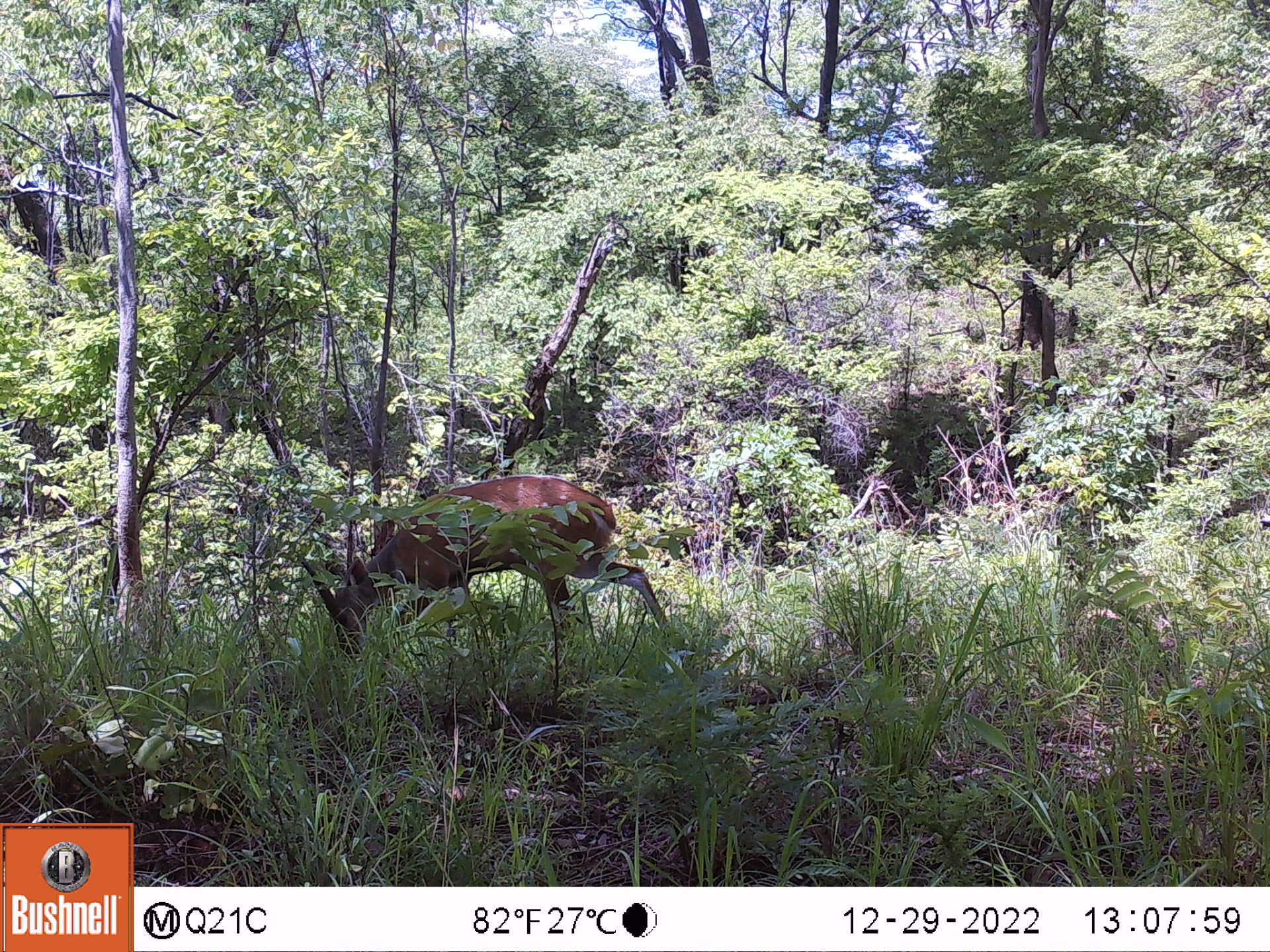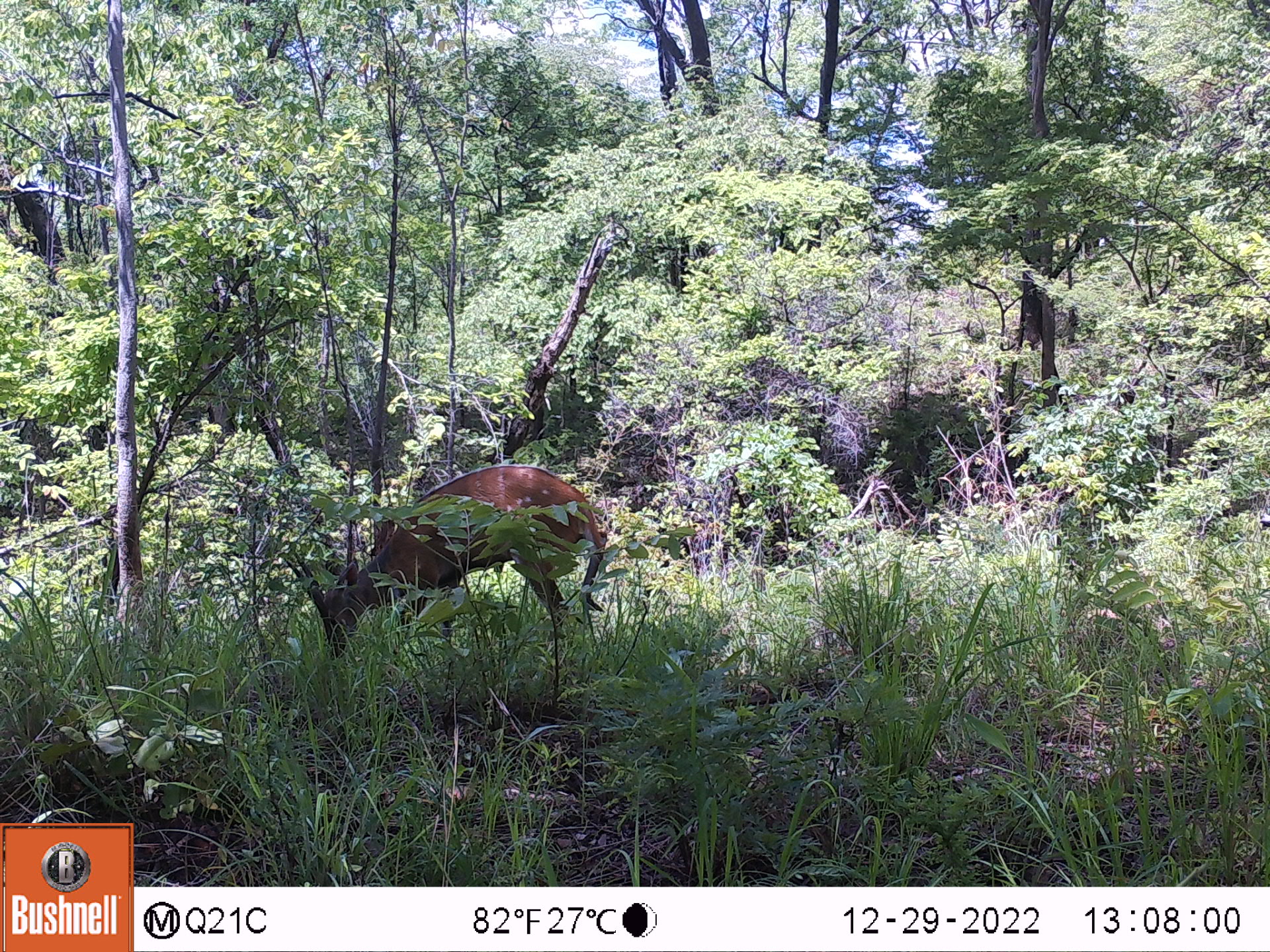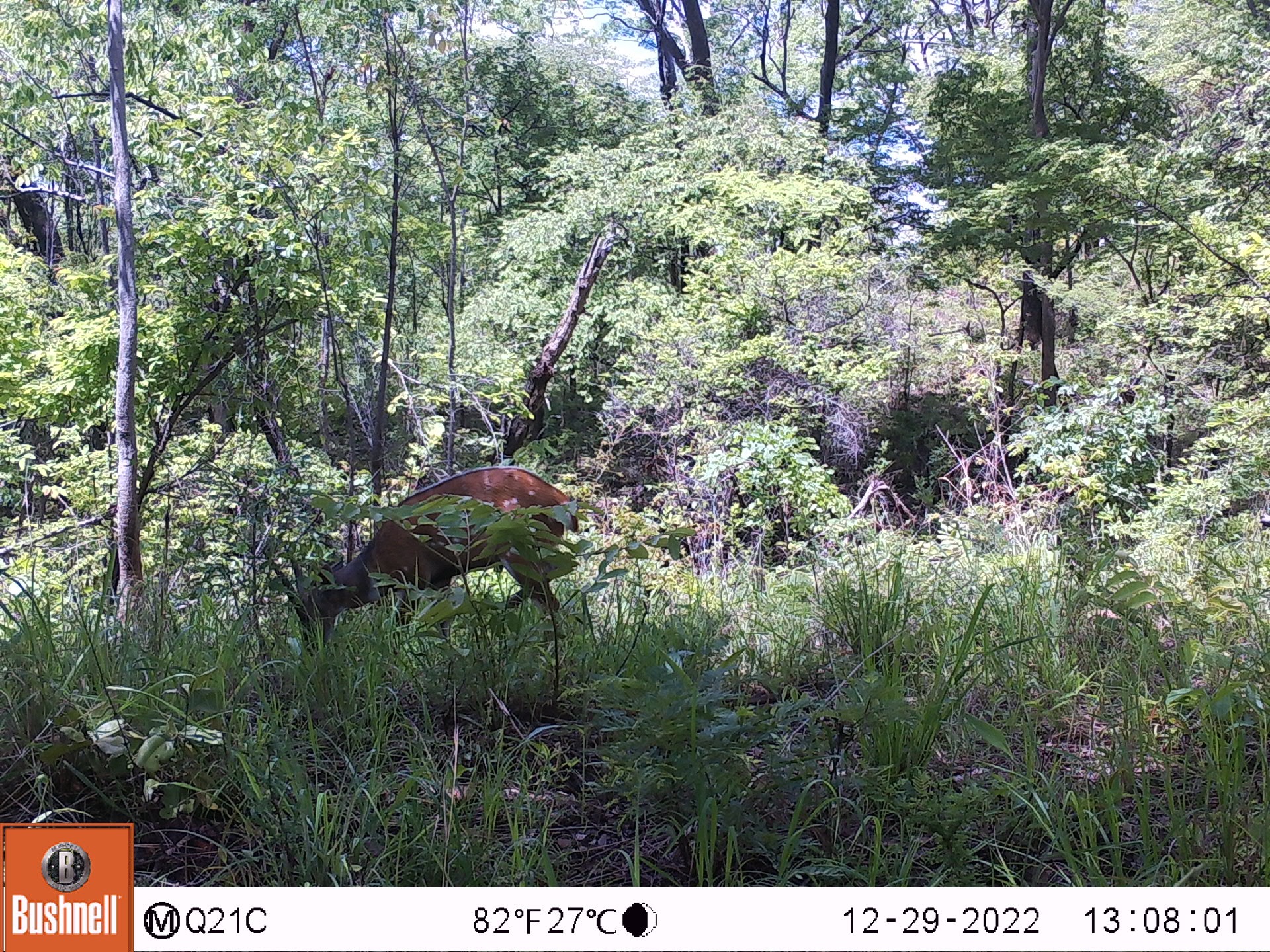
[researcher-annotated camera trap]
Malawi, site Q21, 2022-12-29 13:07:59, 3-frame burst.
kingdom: Animalia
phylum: Chordata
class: Mammalia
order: Artiodactyla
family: Bovidae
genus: Tragelaphus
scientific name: Tragelaphus sylvaticus sylvaticus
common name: cape bushbuck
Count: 1.